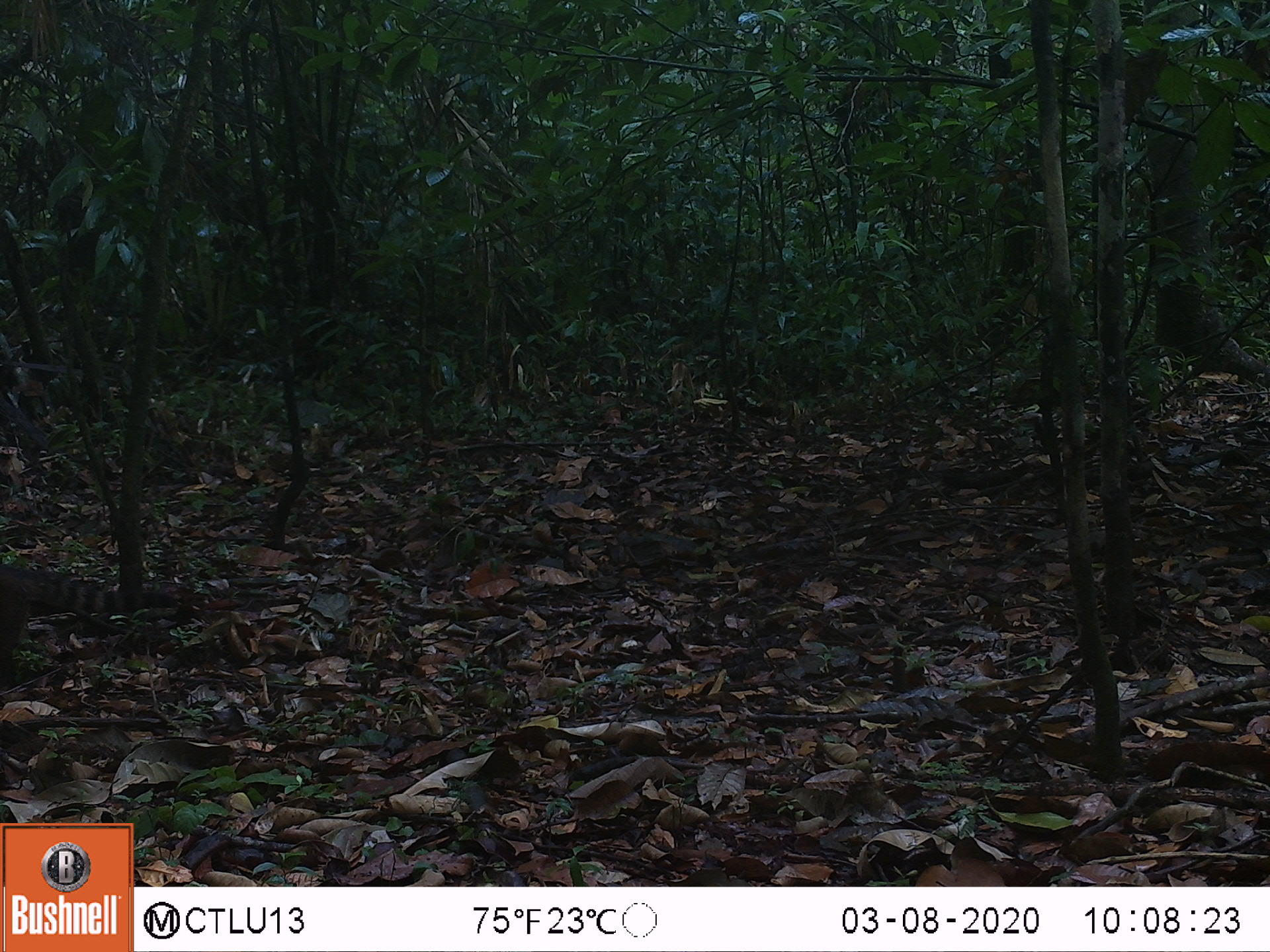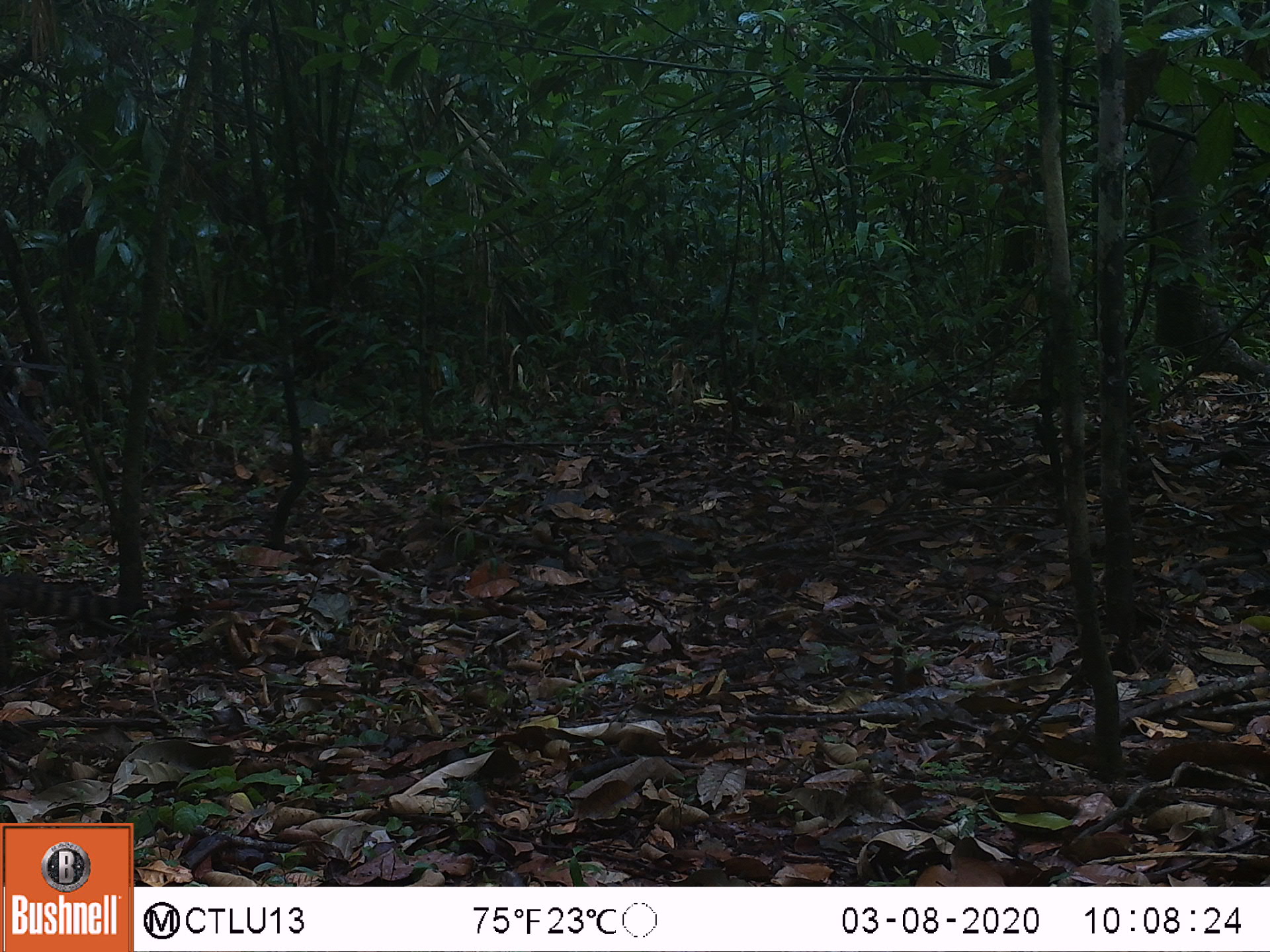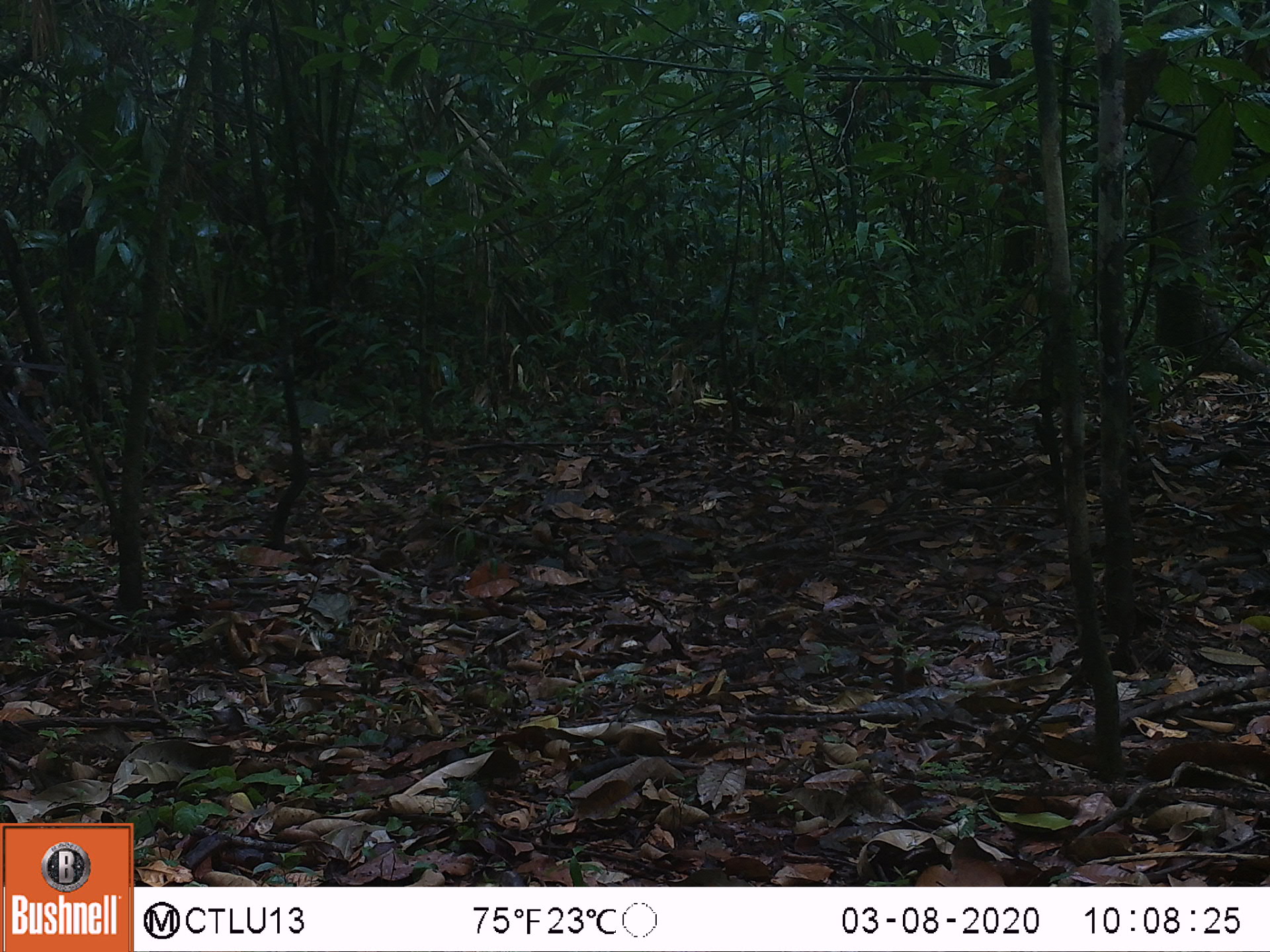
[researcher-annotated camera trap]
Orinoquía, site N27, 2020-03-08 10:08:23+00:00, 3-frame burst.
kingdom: Animalia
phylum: Chordata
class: Mammalia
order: Carnivora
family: Procyonidae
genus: Nasua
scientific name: Nasua nasua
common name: south american coati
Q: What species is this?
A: South american coati (Nasua nasua).